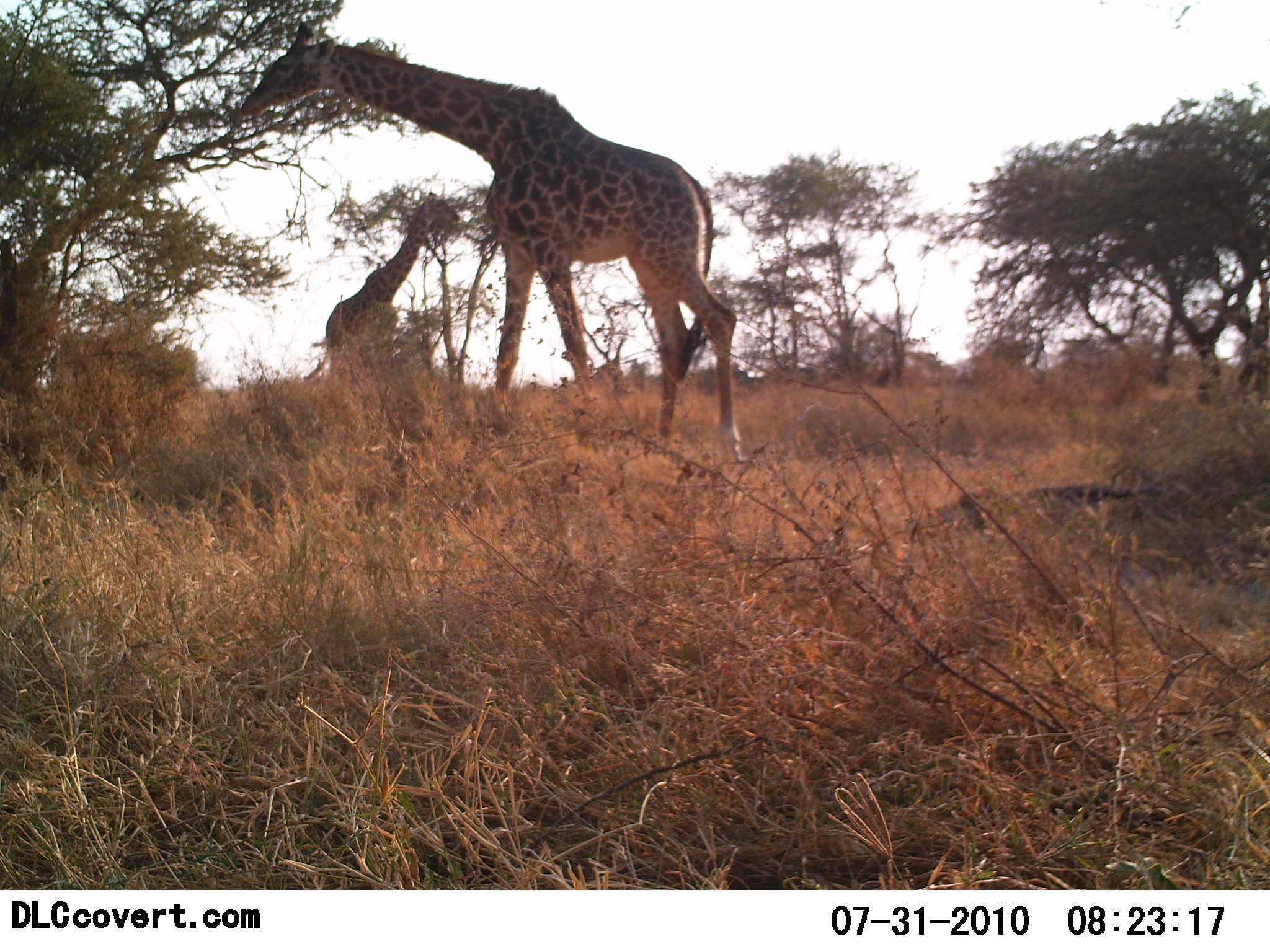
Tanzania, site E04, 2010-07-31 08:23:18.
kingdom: Animalia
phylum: Chordata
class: Mammalia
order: Artiodactyla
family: Giraffidae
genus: Giraffa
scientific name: Giraffa camelopardalis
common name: giraffe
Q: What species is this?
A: Giraffe (Giraffa camelopardalis).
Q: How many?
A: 2.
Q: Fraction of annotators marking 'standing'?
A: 47%.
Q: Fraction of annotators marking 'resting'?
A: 0%.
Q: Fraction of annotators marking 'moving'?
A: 0%.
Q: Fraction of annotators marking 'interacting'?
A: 0%.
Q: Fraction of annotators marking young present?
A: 7%.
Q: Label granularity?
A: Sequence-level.